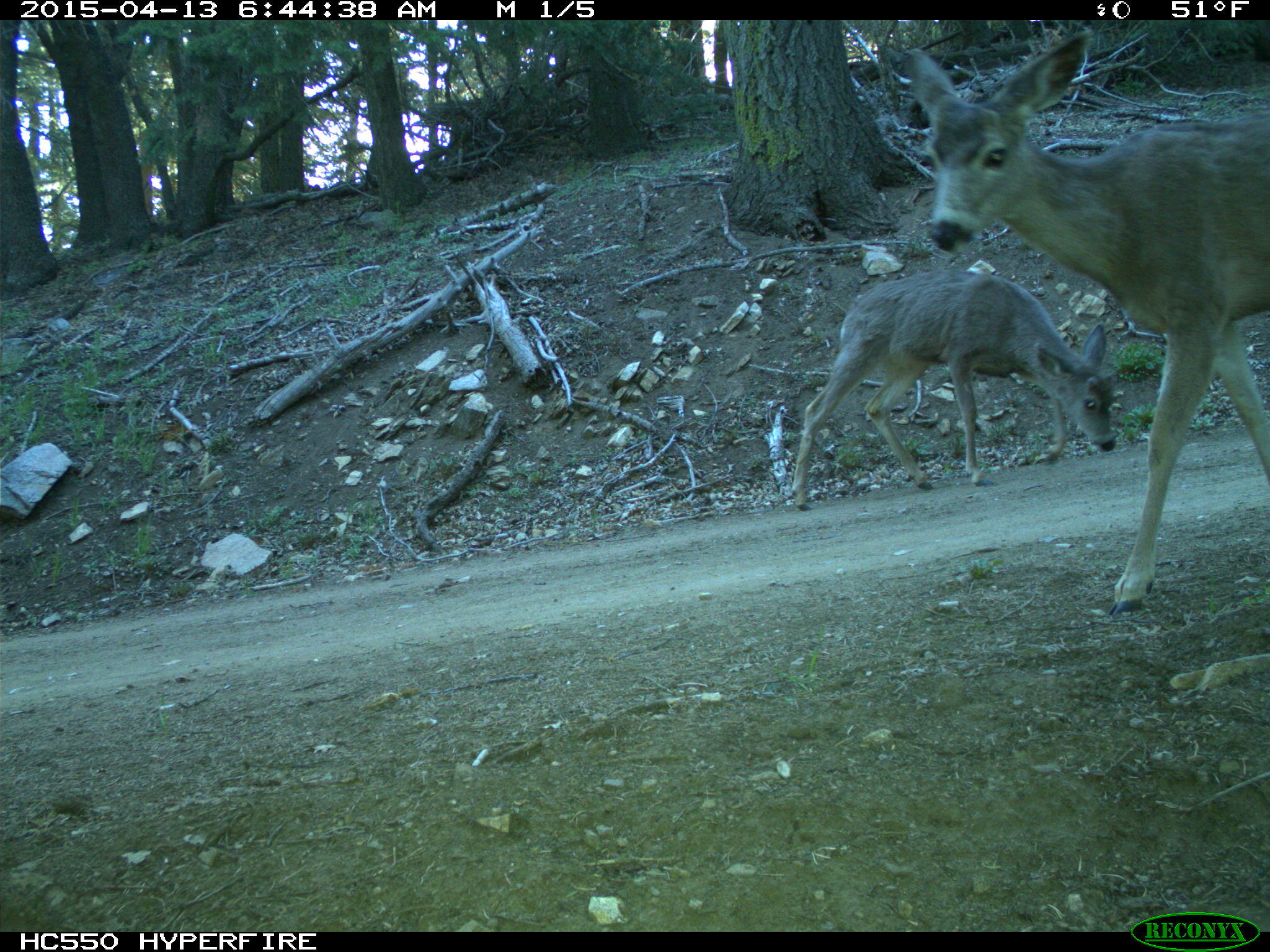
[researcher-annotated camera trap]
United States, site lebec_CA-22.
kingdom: Animalia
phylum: Chordata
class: Mammalia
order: Artiodactyla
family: Cervidae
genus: Odocoileus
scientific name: Odocoileus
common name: deer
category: unidentified deer